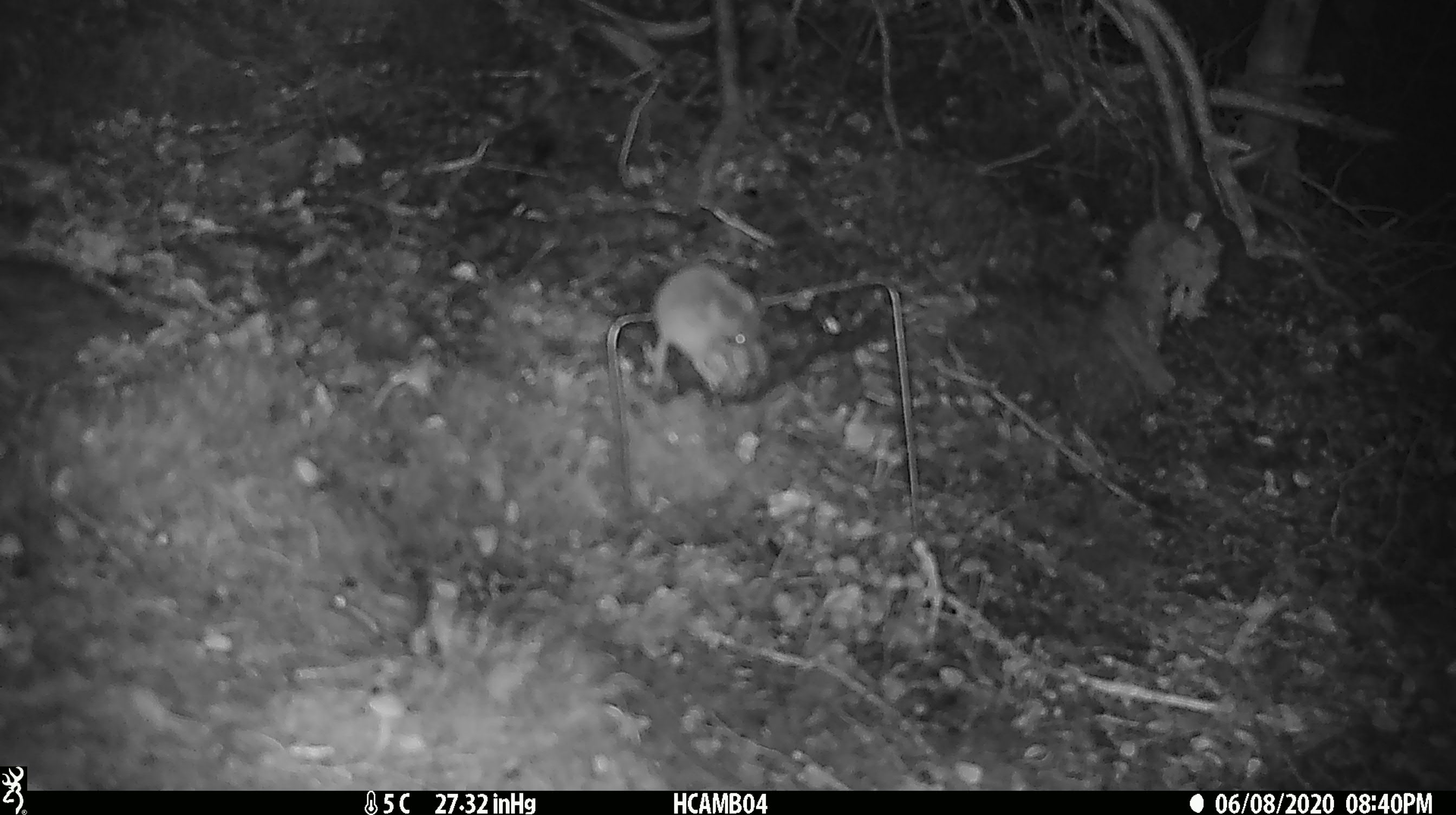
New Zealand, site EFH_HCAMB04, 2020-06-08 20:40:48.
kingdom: Animalia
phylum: Chordata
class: Mammalia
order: Rodentia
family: Muridae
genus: Mus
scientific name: Mus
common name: mouse